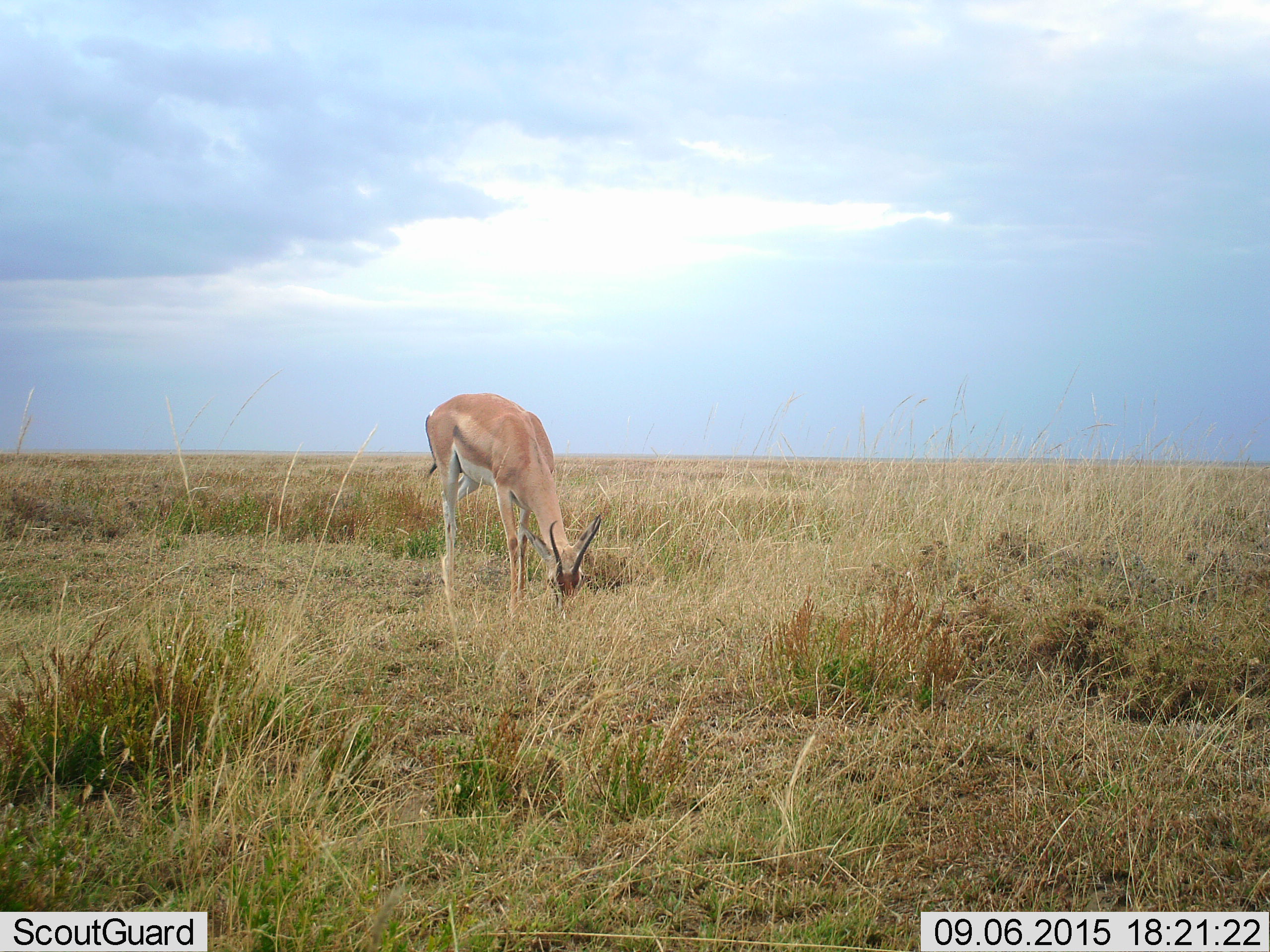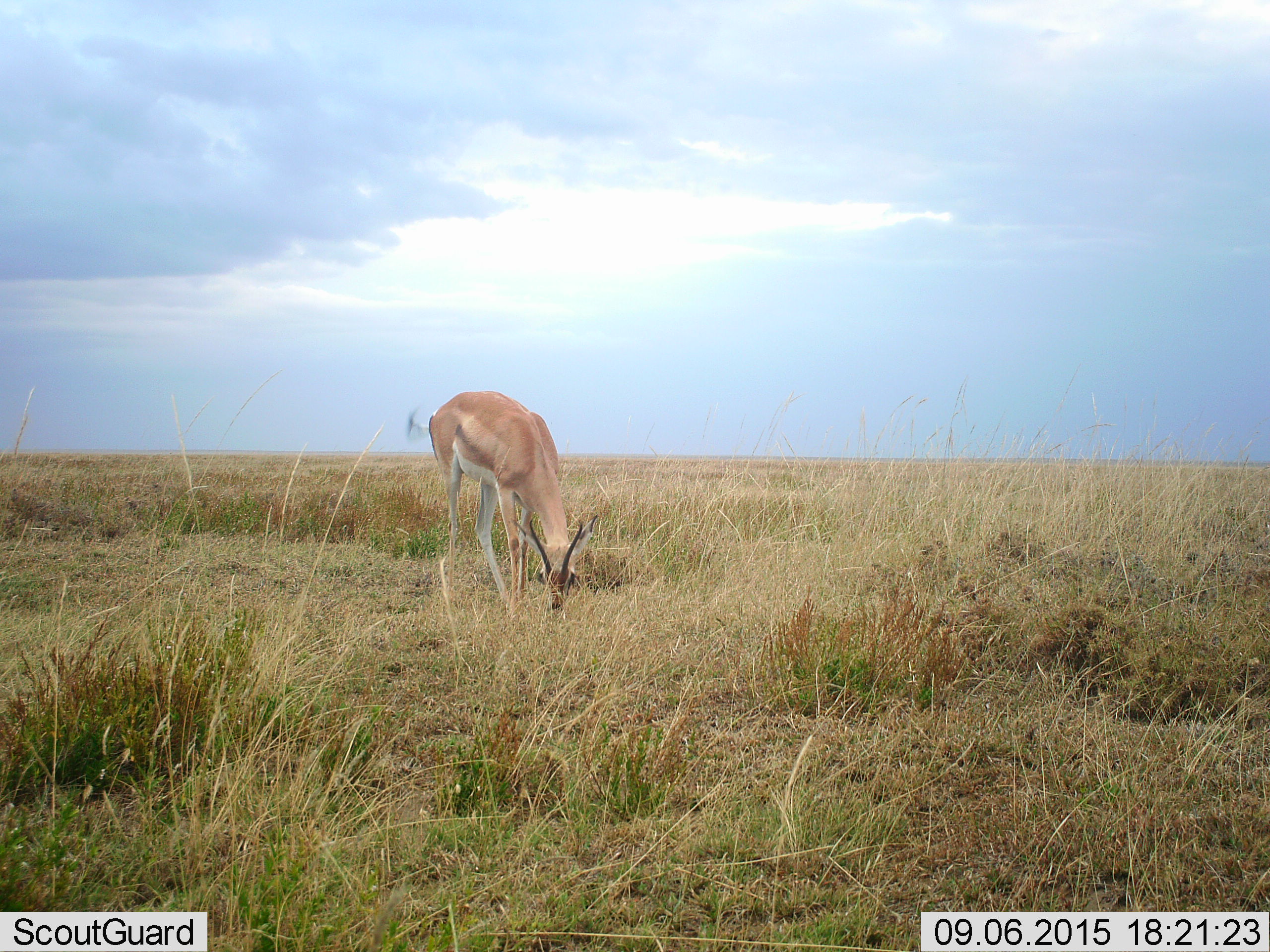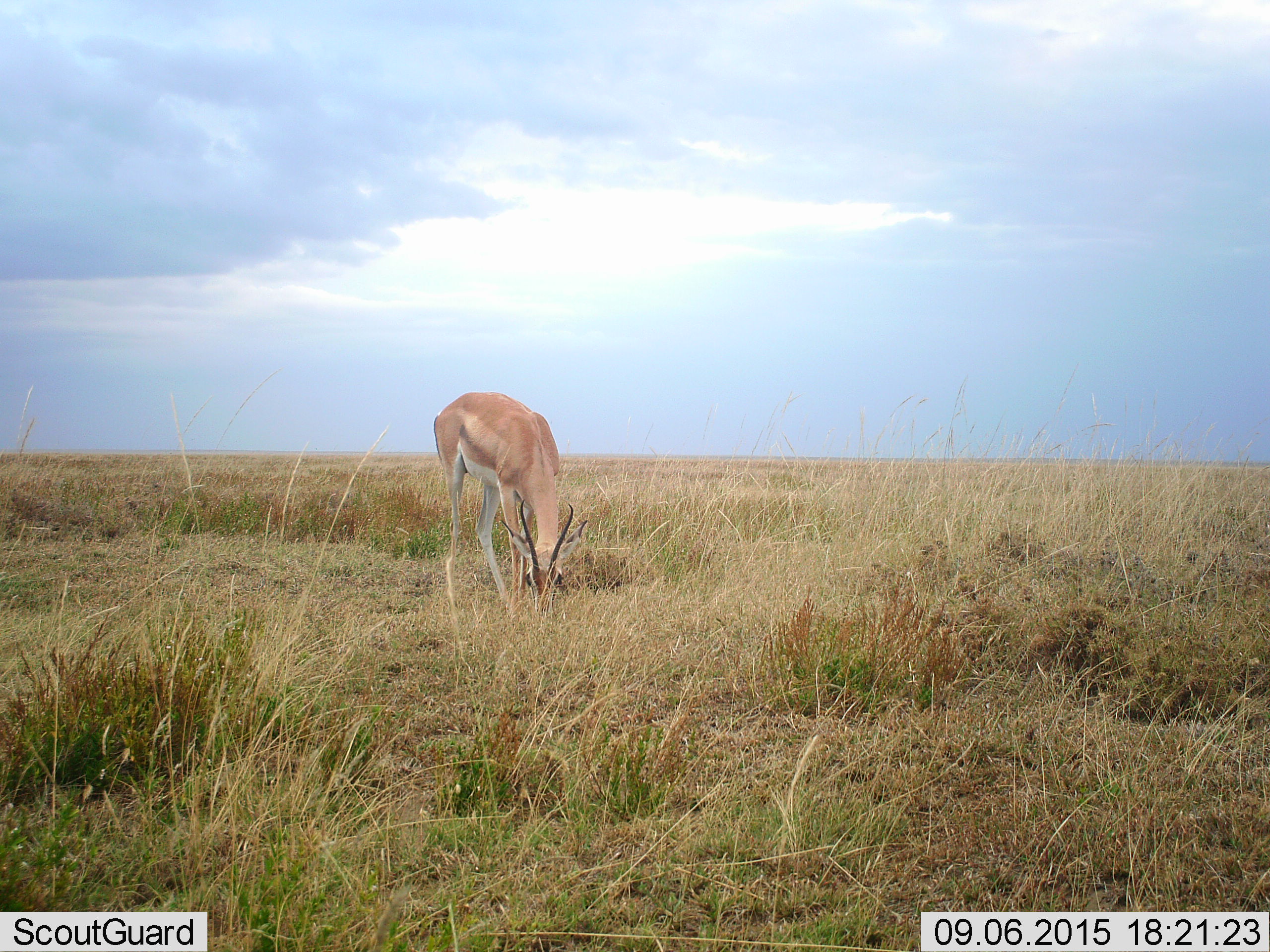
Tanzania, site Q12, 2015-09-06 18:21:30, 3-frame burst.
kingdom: Animalia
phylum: Chordata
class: Mammalia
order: Artiodactyla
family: Bovidae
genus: Nanger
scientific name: Nanger granti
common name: grant's gazelle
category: gazellegrants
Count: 1.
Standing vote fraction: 33%.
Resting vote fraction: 11%.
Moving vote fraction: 33%.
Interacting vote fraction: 0%.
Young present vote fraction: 0%.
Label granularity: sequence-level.